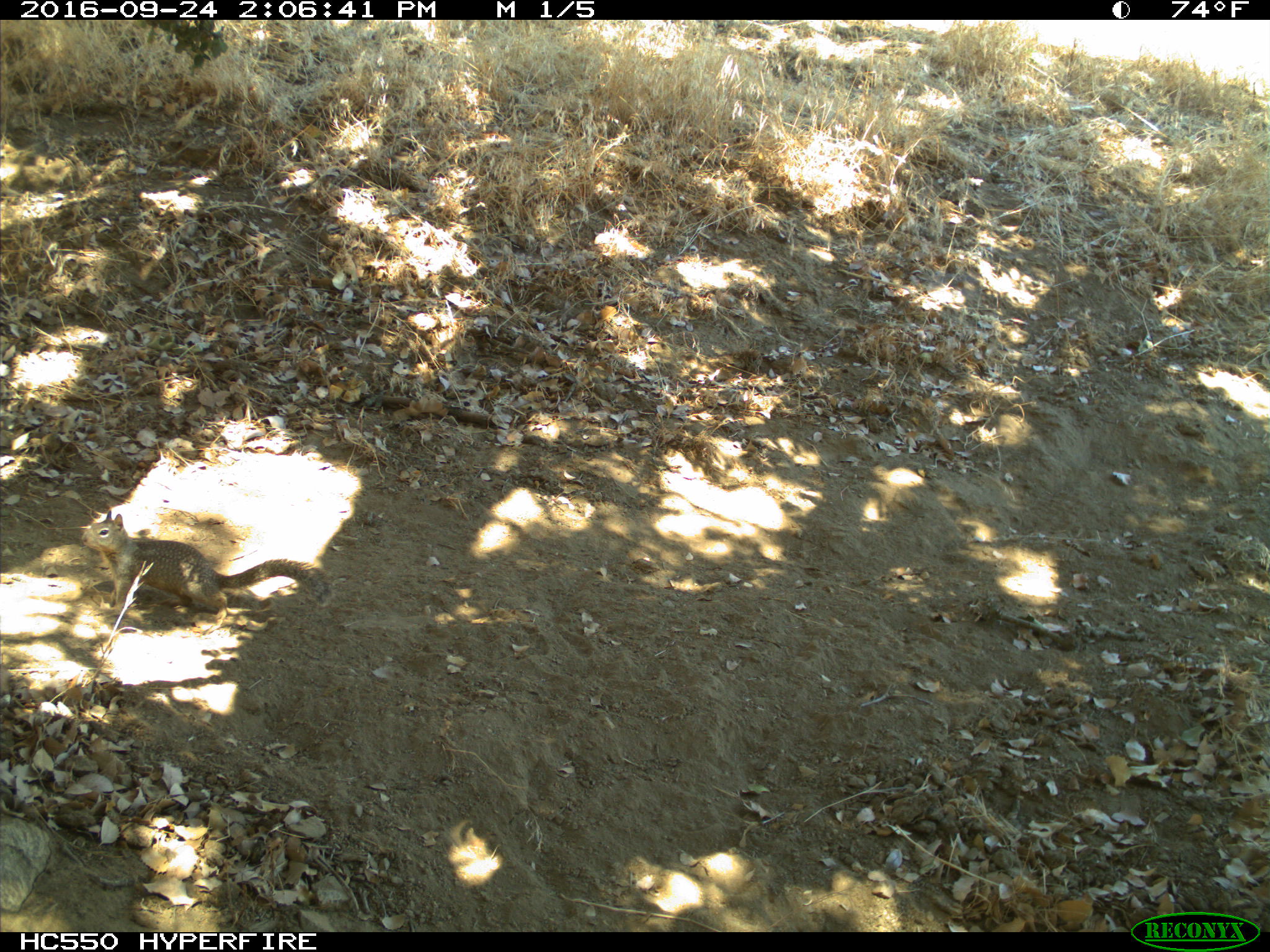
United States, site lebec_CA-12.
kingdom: Animalia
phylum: Chordata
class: Mammalia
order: Rodentia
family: Sciuridae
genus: Otospermophilus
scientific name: Otospermophilus beecheyi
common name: california ground squirrel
Otospermophilus beecheyi (california ground squirrel).